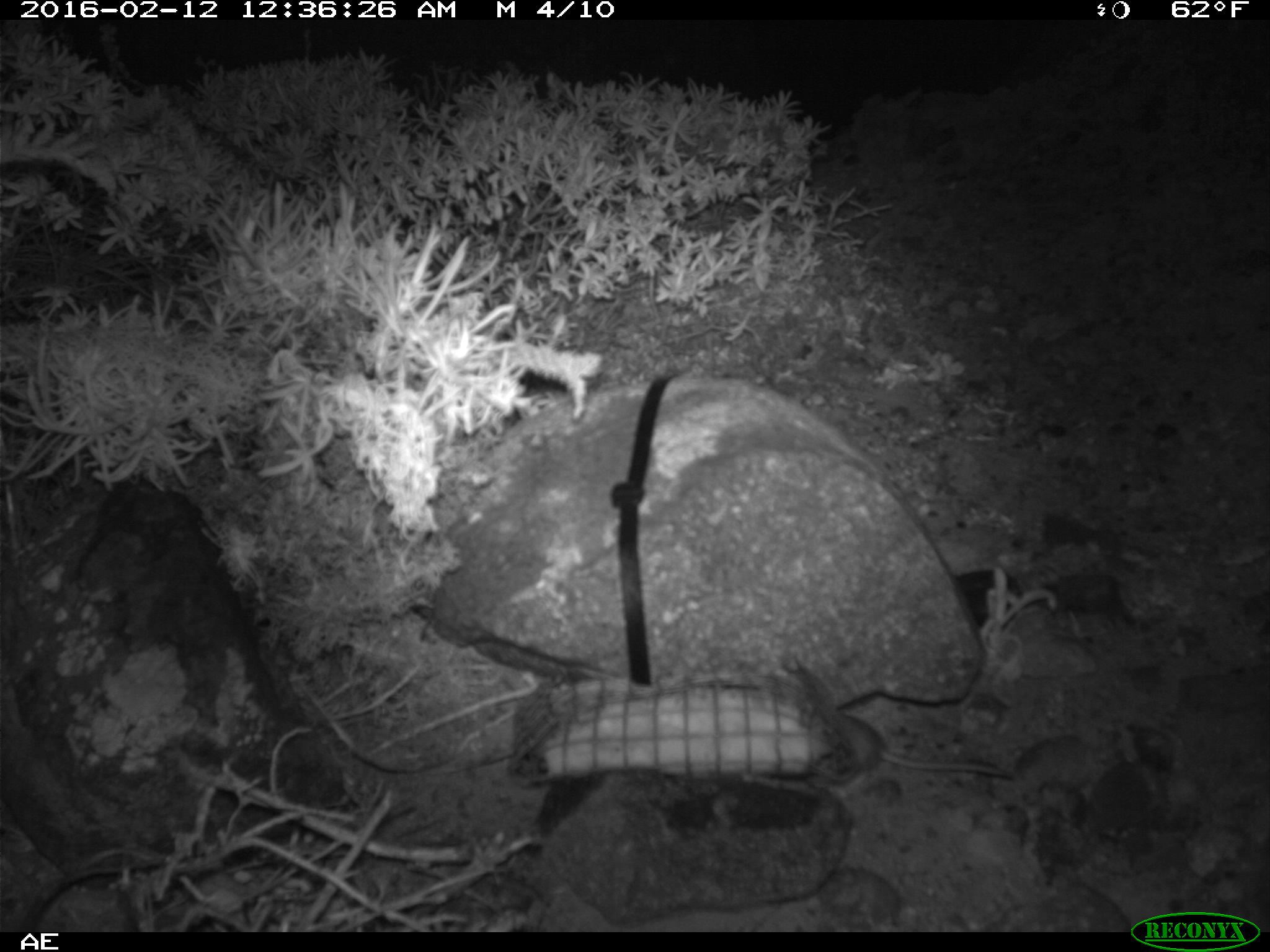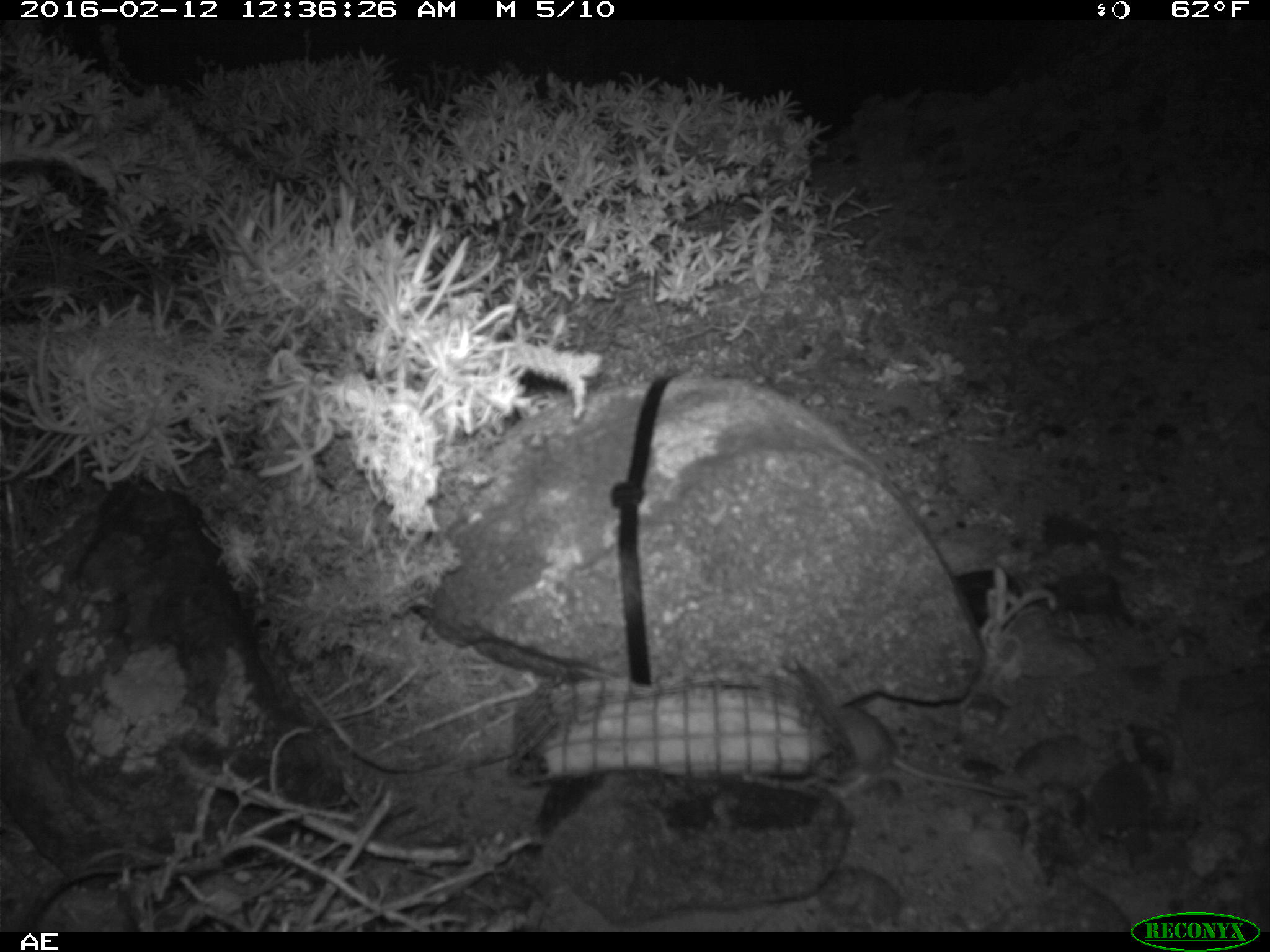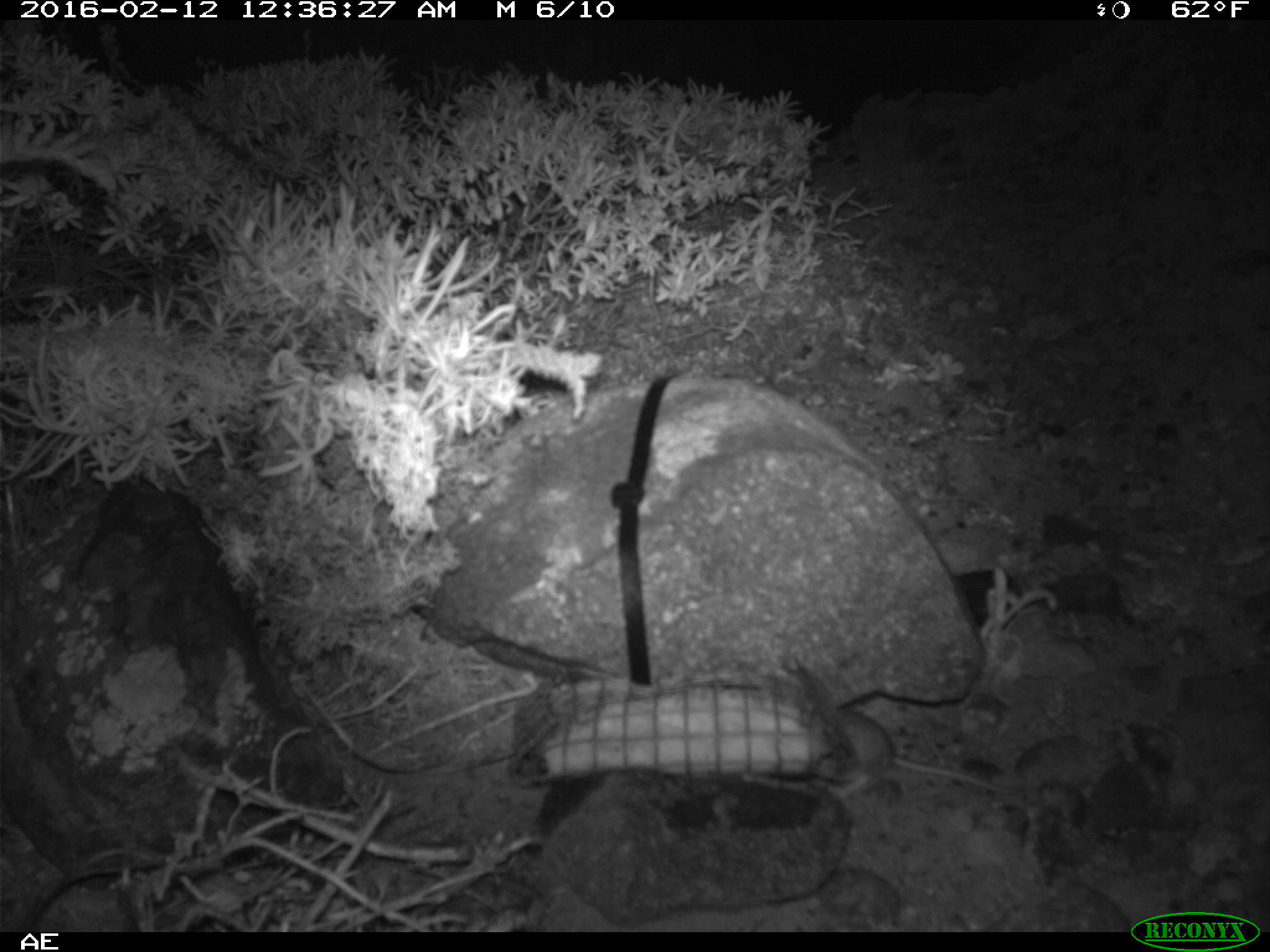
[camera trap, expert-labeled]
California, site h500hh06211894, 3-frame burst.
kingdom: Animalia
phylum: Chordata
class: Mammalia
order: Rodentia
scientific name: Rodentia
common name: rodent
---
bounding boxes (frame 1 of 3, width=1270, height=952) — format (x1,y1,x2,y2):
rodent: (839,712,1011,782)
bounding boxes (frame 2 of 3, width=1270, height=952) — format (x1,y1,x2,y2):
rodent: (831,702,1026,802)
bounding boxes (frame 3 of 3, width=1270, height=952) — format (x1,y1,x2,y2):
rodent: (831,710,1027,799)